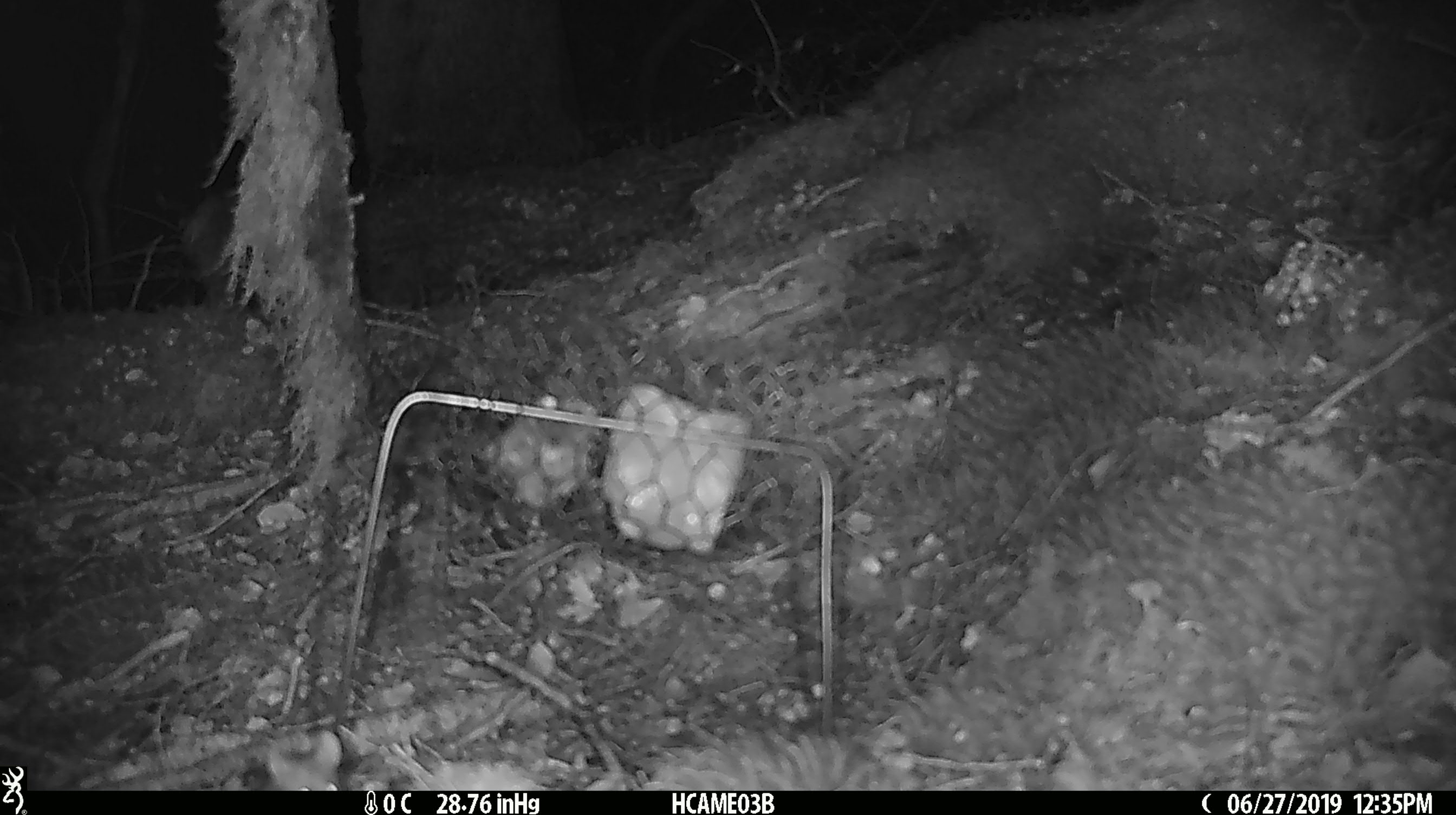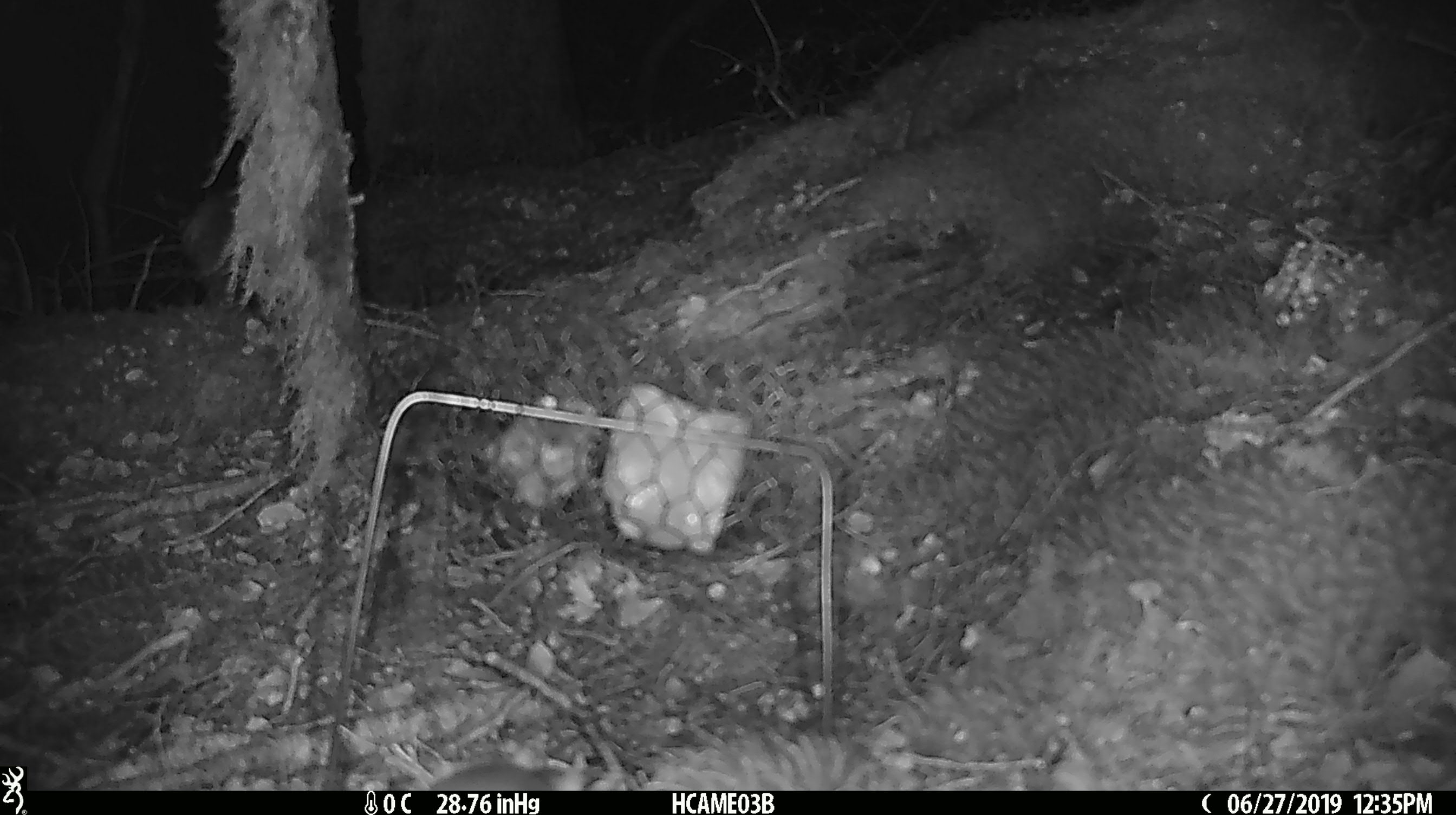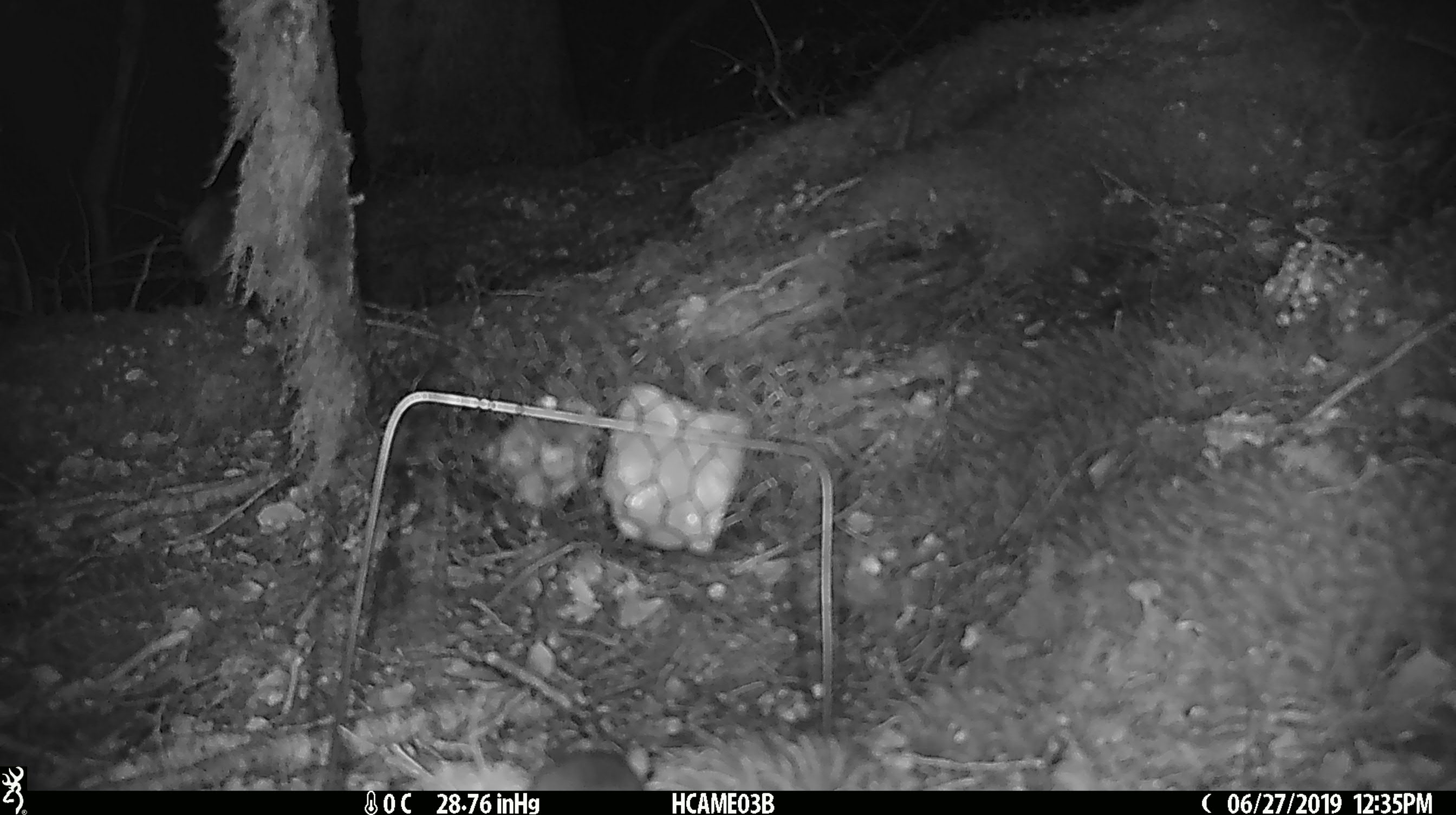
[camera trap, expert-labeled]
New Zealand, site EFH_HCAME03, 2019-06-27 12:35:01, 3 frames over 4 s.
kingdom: Animalia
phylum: Chordata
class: Mammalia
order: Rodentia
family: Muridae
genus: Mus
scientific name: Mus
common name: mouse